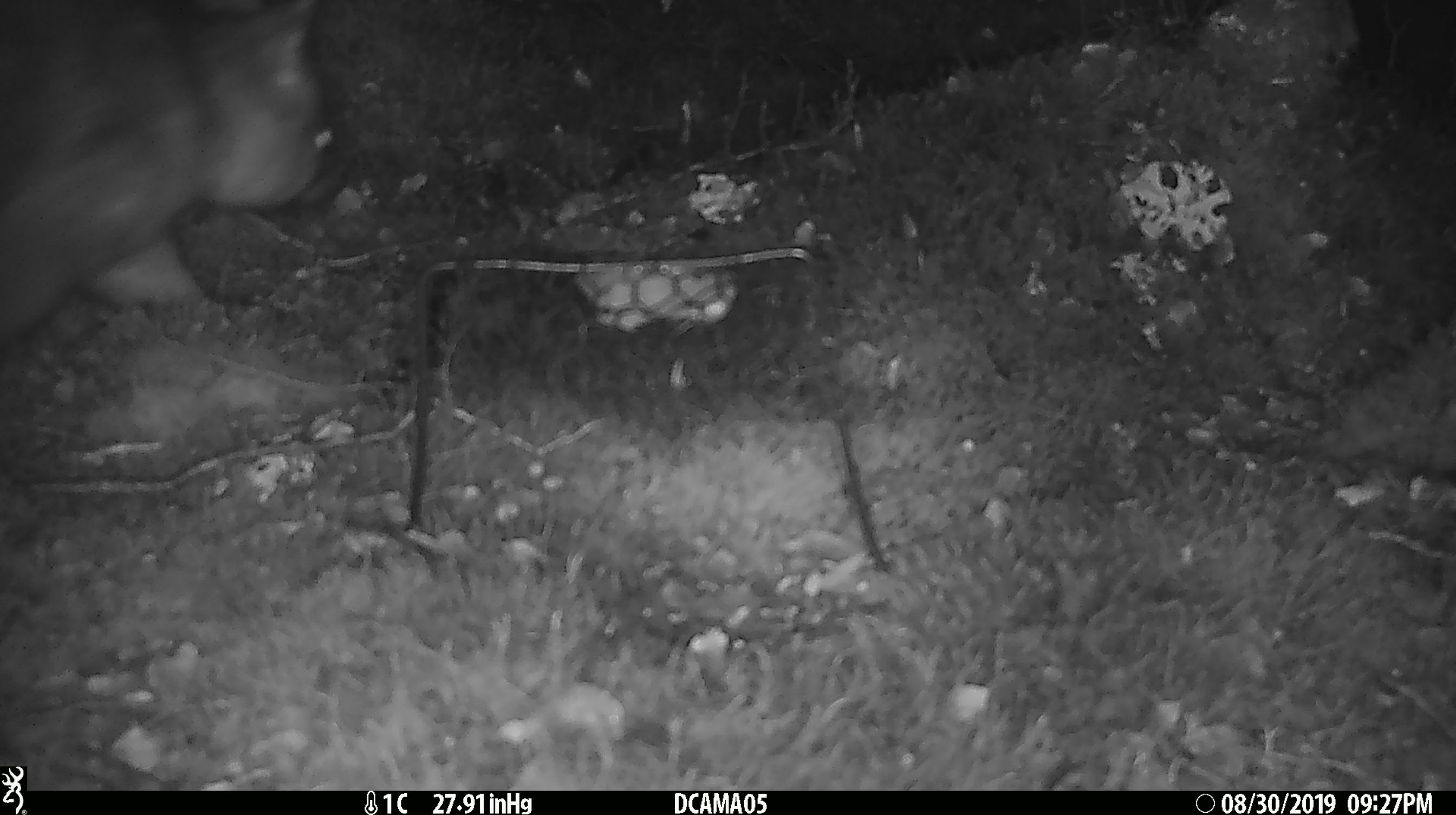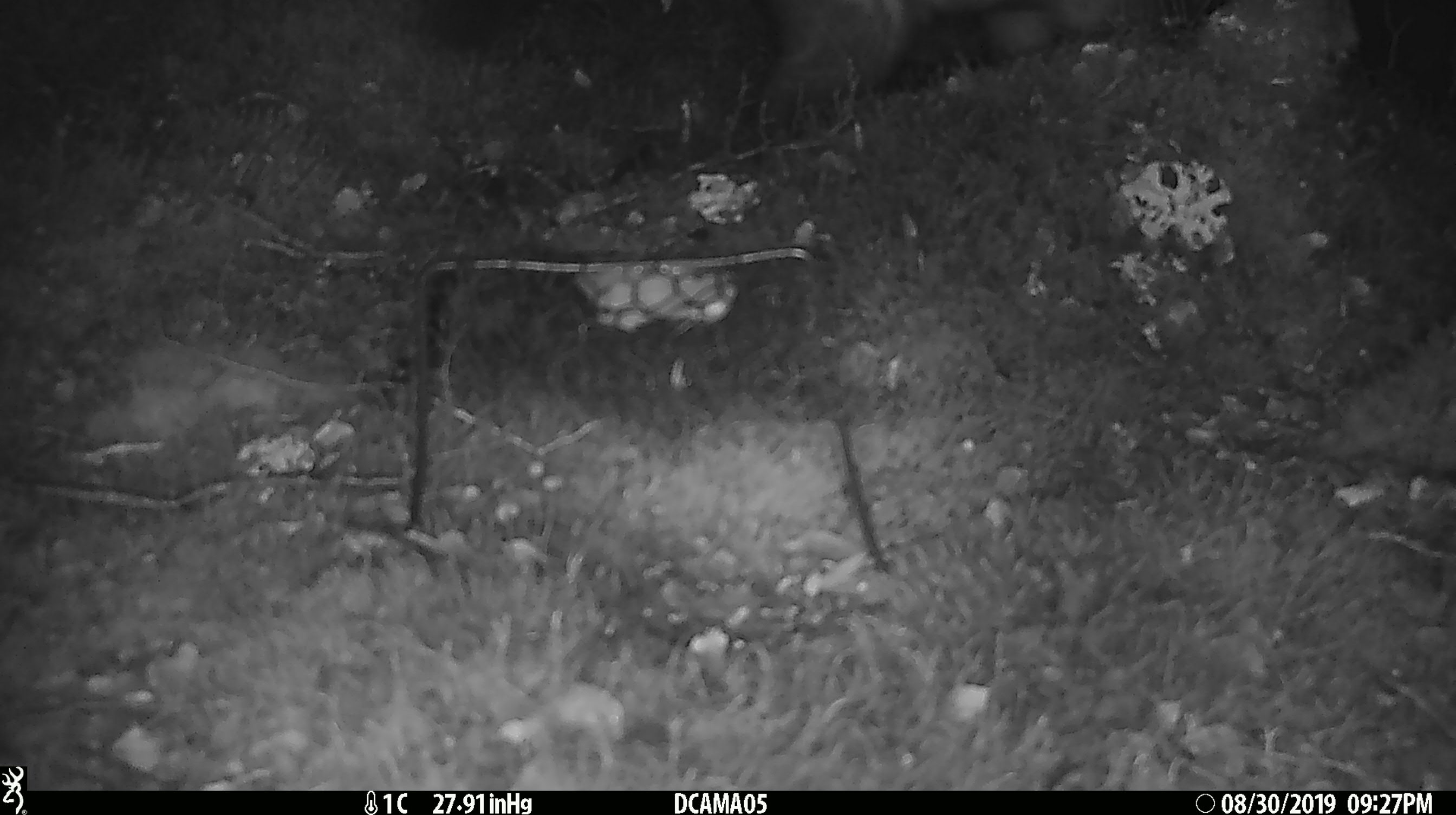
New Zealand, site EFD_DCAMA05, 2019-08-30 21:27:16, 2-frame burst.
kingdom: Animalia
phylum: Chordata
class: Mammalia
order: Diprotodontia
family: Phalangeridae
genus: Trichosurus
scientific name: Trichosurus vulpecula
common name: common brushtail possum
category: possum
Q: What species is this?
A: Possum (common brushtail possum) (Trichosurus vulpecula).